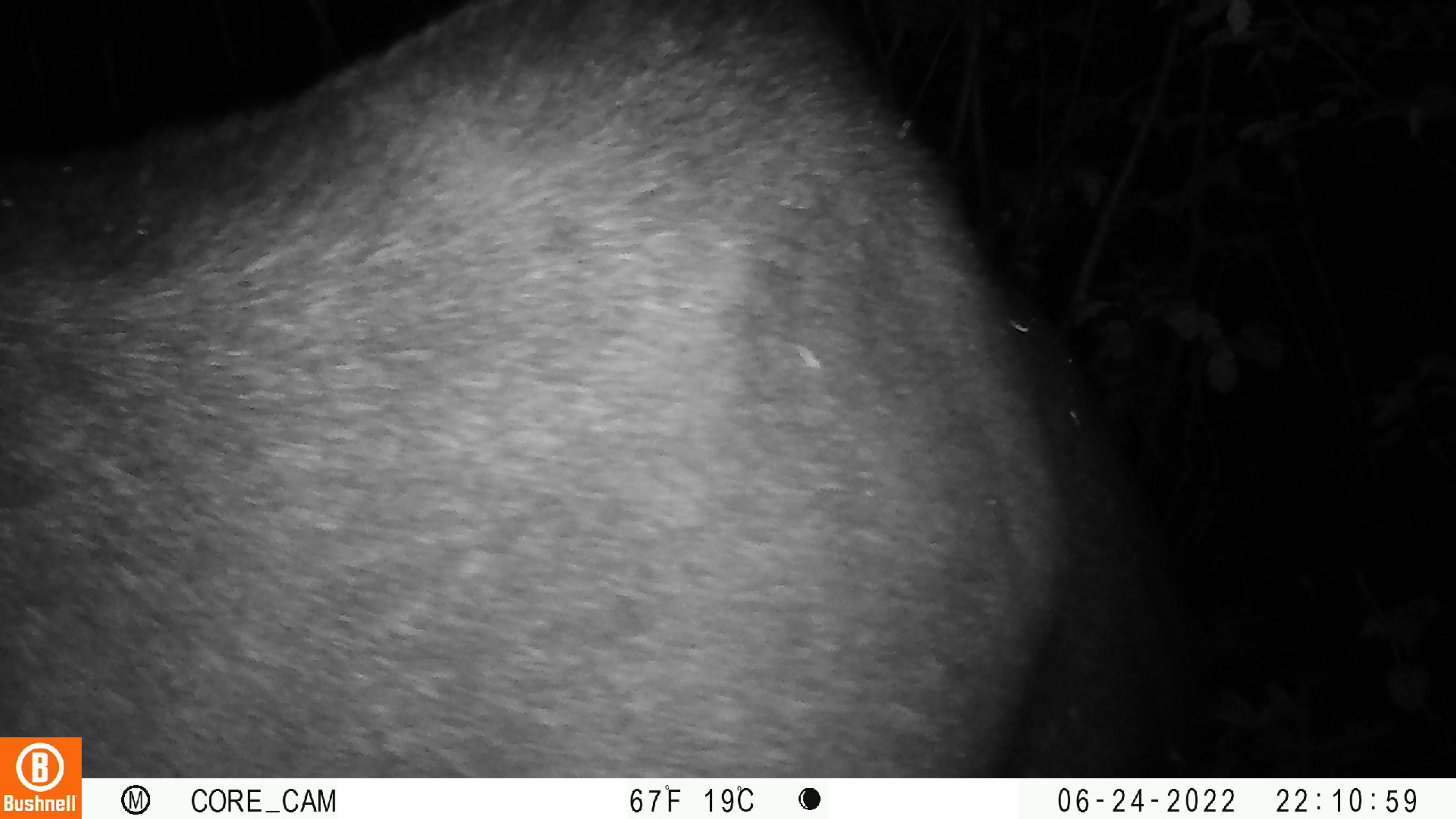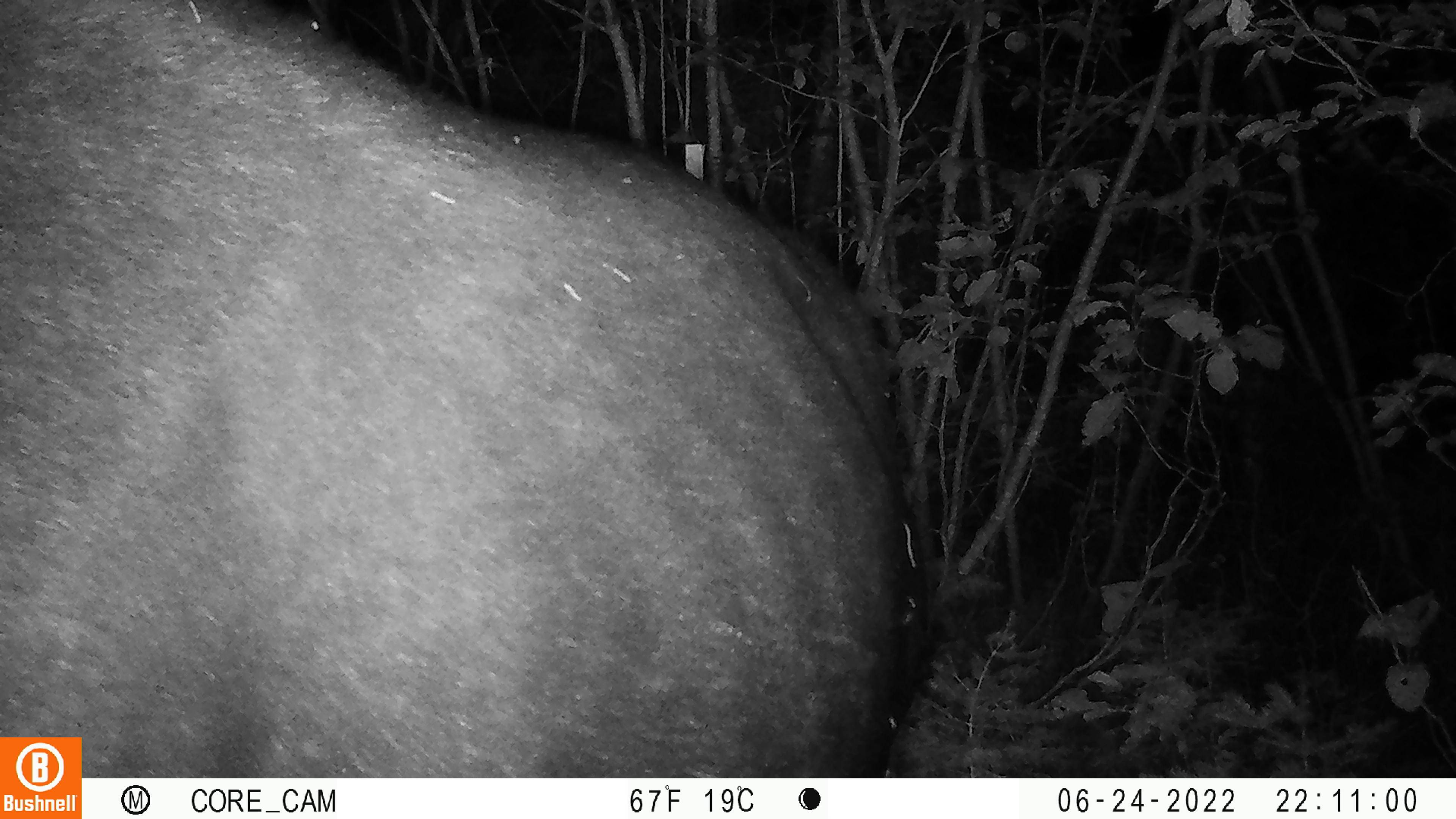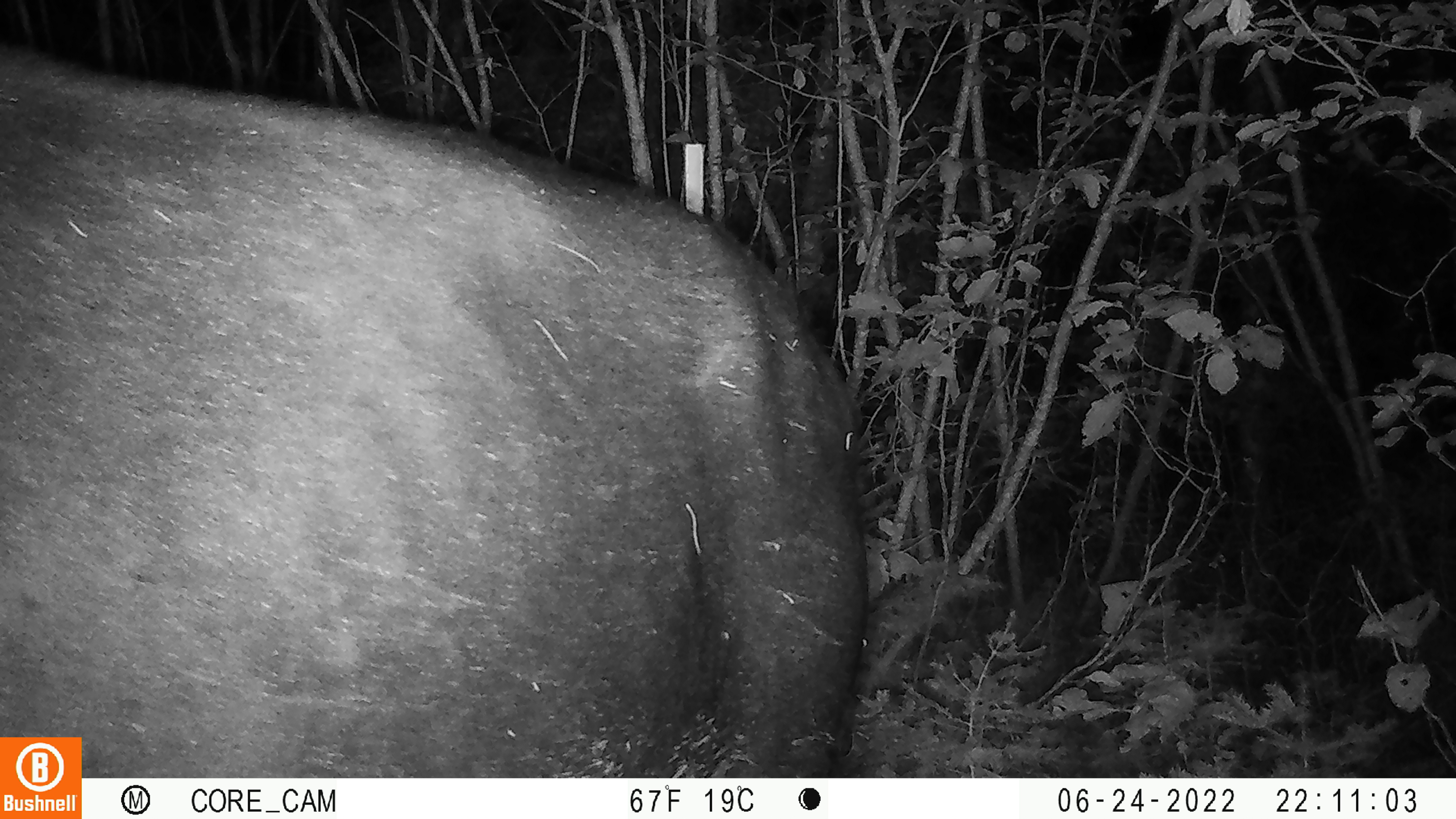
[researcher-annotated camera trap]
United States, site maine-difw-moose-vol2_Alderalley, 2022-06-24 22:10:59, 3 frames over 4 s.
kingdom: Animalia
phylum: Chordata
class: Mammalia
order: Artiodactyla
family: Cervidae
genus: Alces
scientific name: Alces alces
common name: moose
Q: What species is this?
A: Moose (Alces alces).